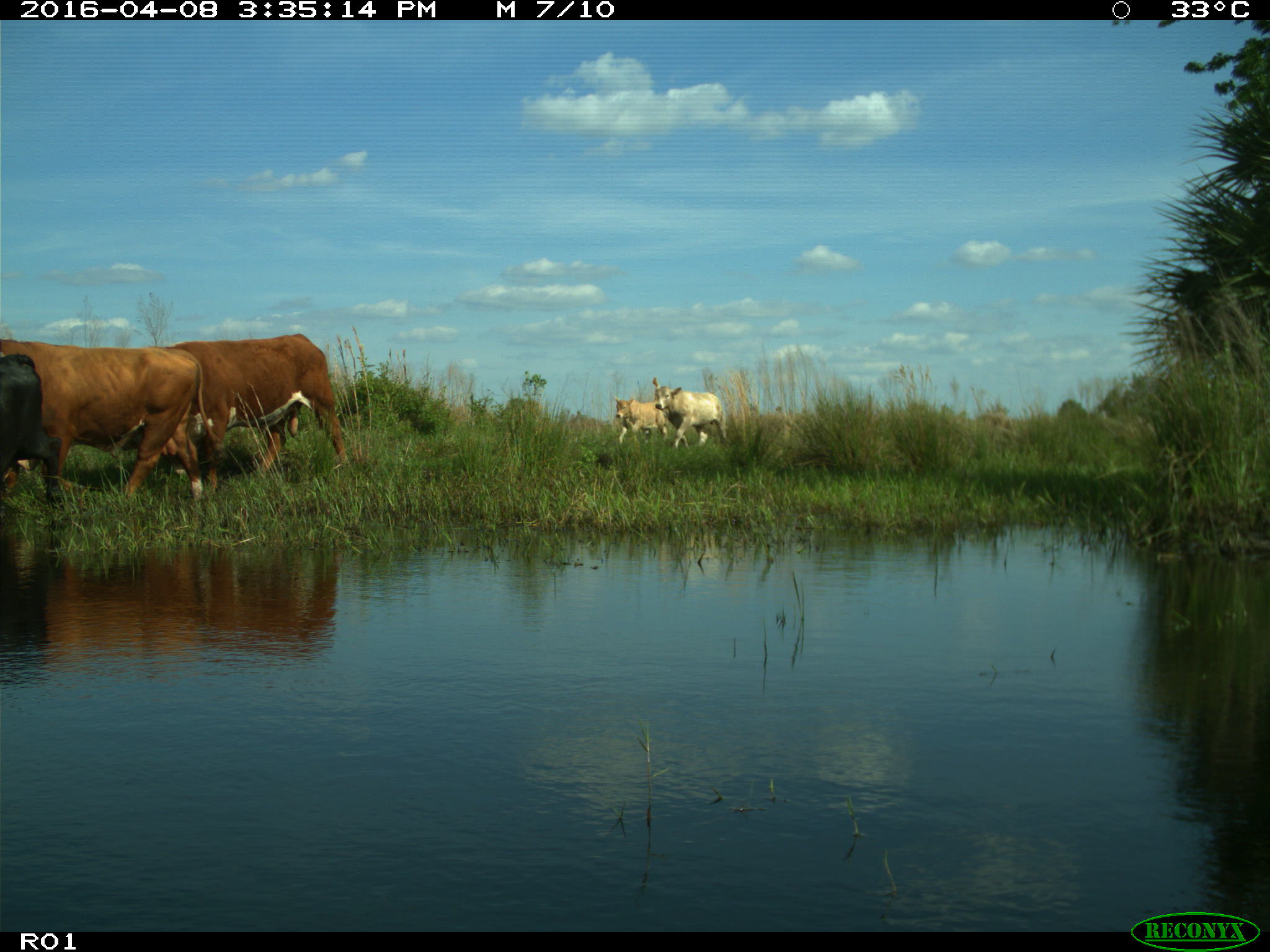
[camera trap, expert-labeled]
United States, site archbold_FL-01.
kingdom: Animalia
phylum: Chordata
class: Mammalia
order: Artiodactyla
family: Bovidae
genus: Bos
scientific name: Bos taurus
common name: domestic cow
Bos taurus (domestic cow).